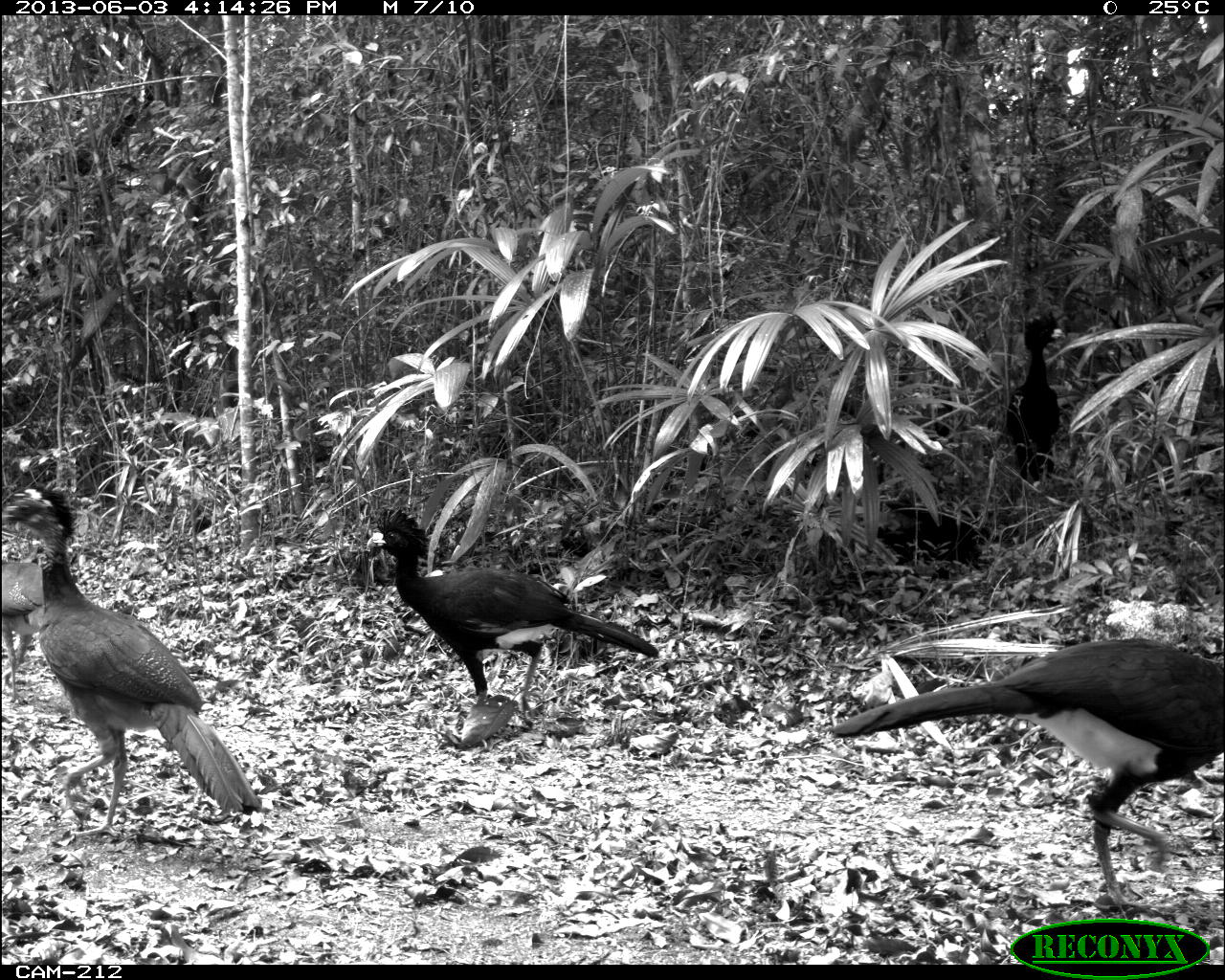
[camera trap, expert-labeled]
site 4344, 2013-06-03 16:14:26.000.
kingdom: Animalia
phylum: Chordata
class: Aves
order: Galliformes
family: Cracidae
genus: Crax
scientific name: Crax rubra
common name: great curassow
Crax rubra (great curassow), count 4.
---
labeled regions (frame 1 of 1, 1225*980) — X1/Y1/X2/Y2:
crax rubra: 830/637/1225/915; 1/484/262/842; 365/508/659/713; 1004/310/1065/481; 876/501/982/583; 2/562/45/705